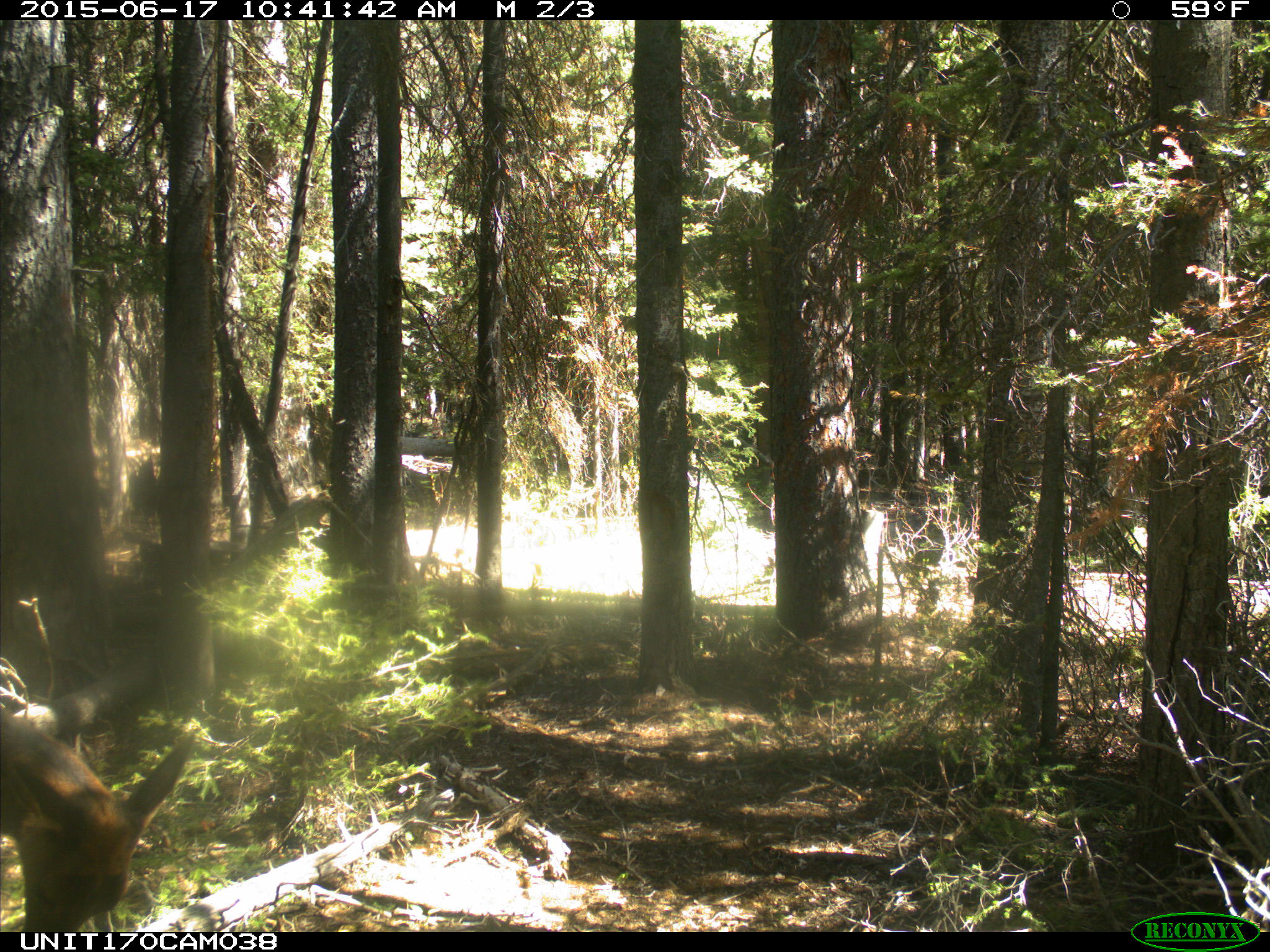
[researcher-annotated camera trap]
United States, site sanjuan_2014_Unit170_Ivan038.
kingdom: Animalia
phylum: Chordata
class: Mammalia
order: Artiodactyla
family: Cervidae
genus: Cervus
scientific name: Cervus elaphus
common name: red deer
Cervus elaphus (red deer).